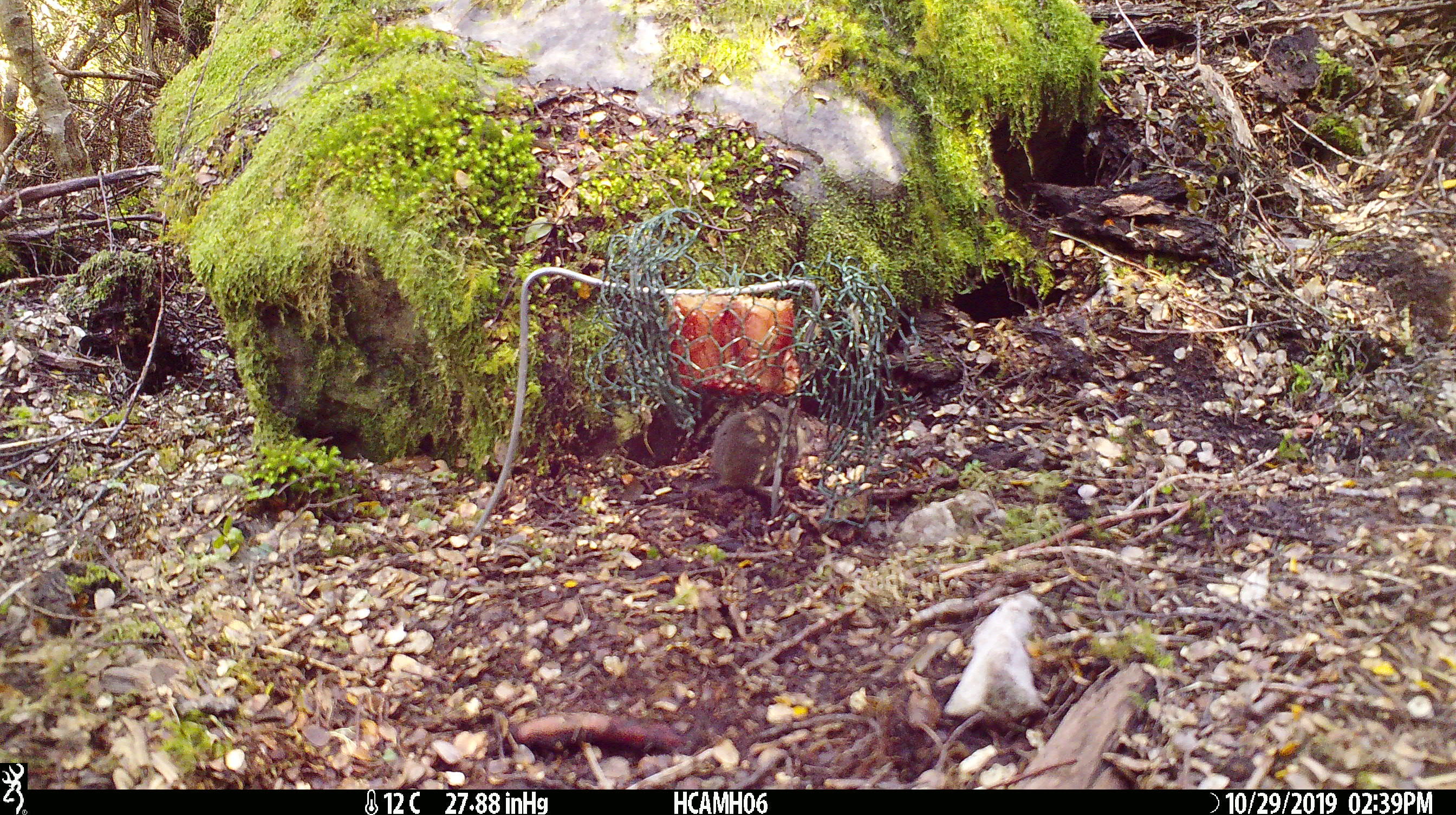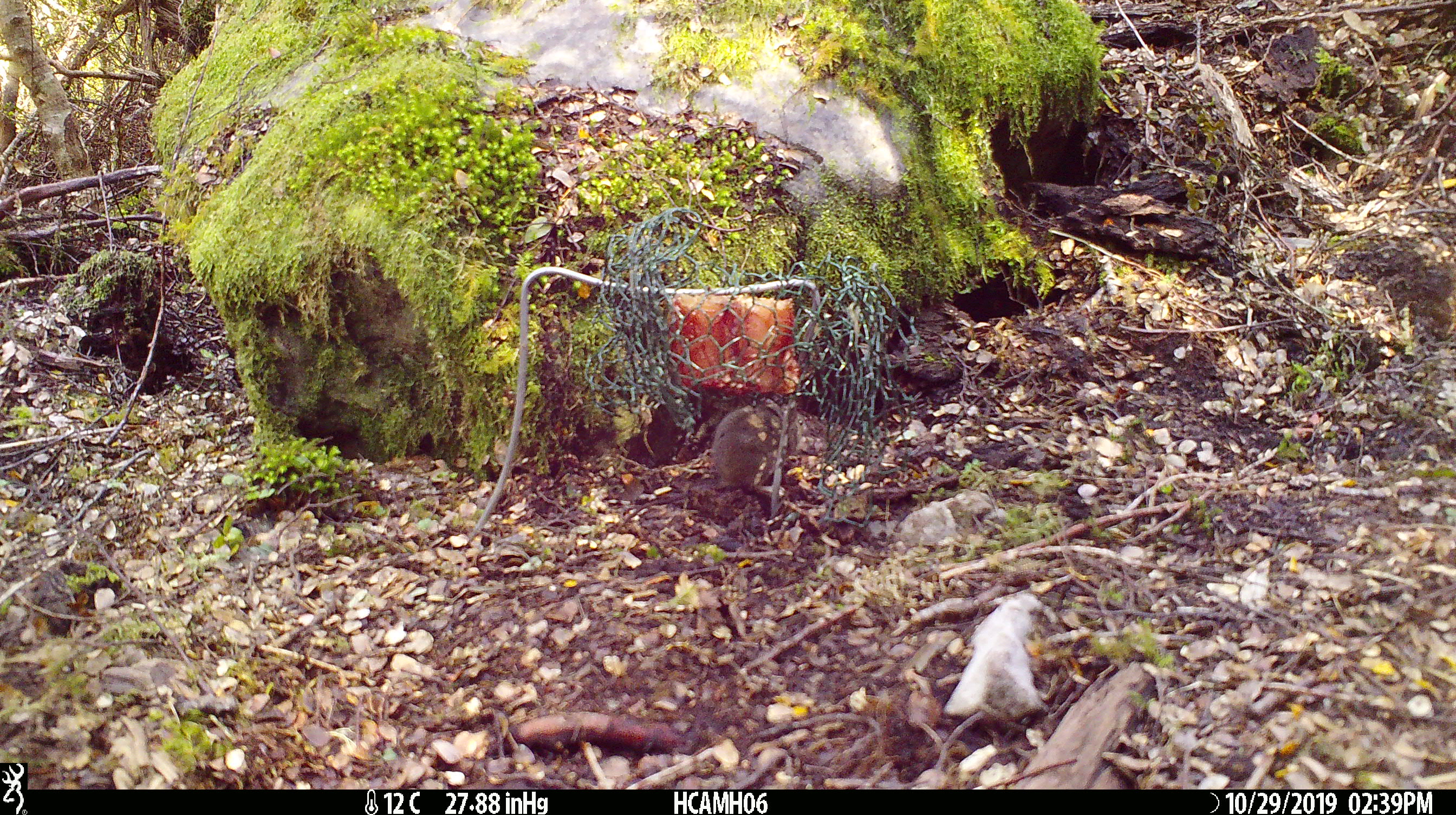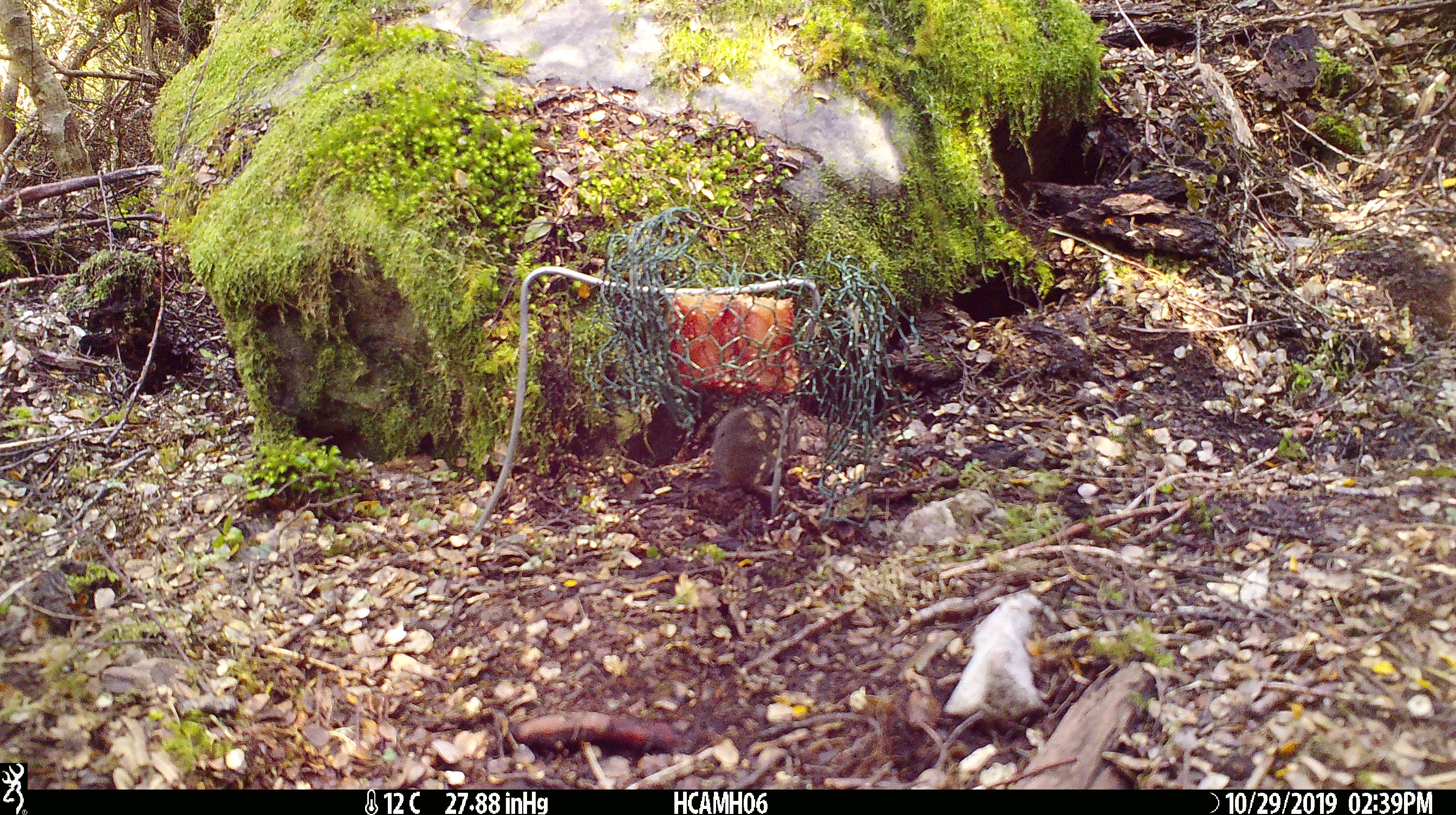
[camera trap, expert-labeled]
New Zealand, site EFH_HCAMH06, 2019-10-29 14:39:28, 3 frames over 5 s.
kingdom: Animalia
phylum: Chordata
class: Mammalia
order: Rodentia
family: Muridae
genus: Mus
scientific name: Mus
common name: mouse